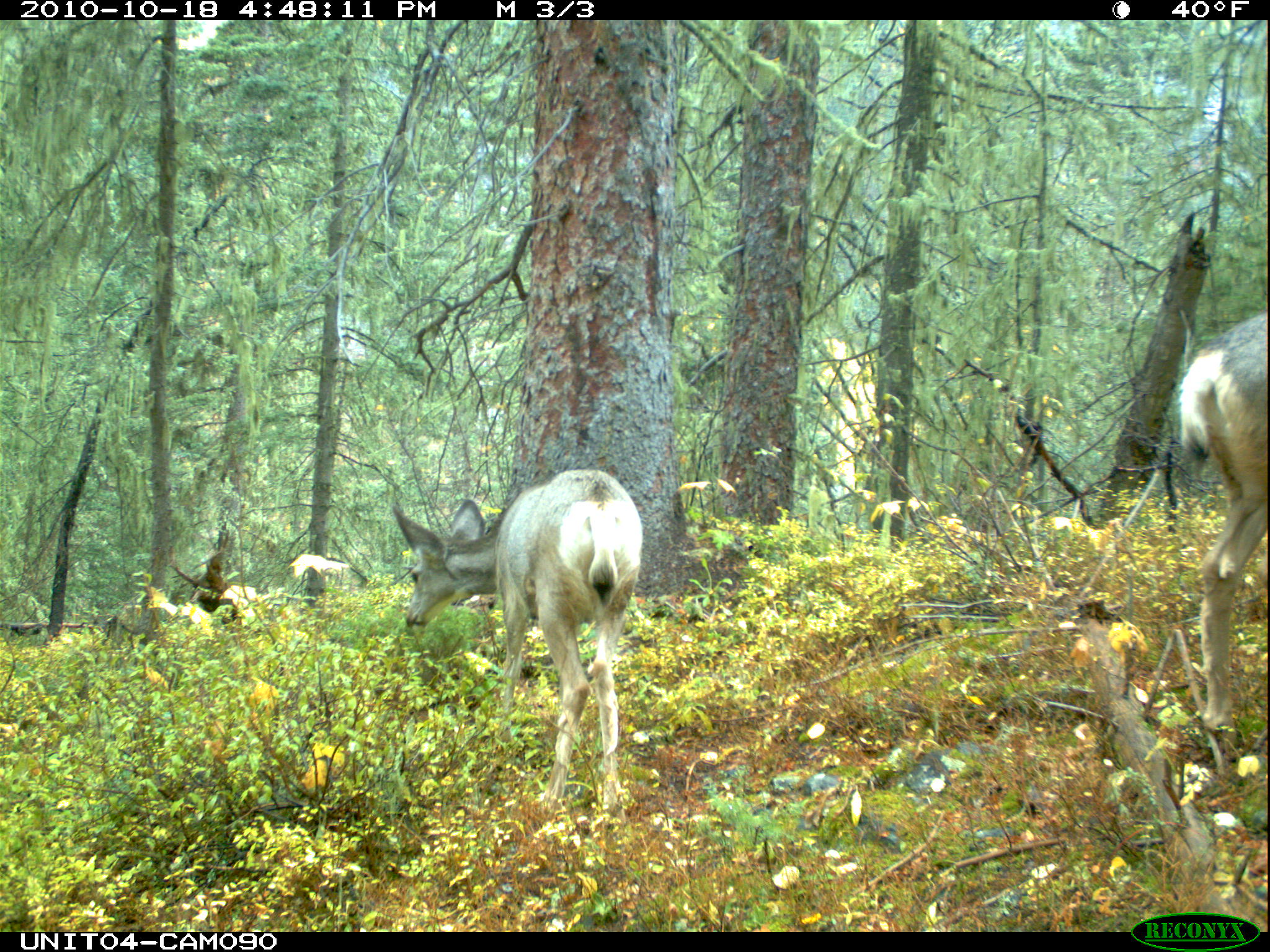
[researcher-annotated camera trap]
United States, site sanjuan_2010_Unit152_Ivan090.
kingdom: Animalia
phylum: Chordata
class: Mammalia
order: Artiodactyla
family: Cervidae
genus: Odocoileus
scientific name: Odocoileus hemionus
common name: mule deer